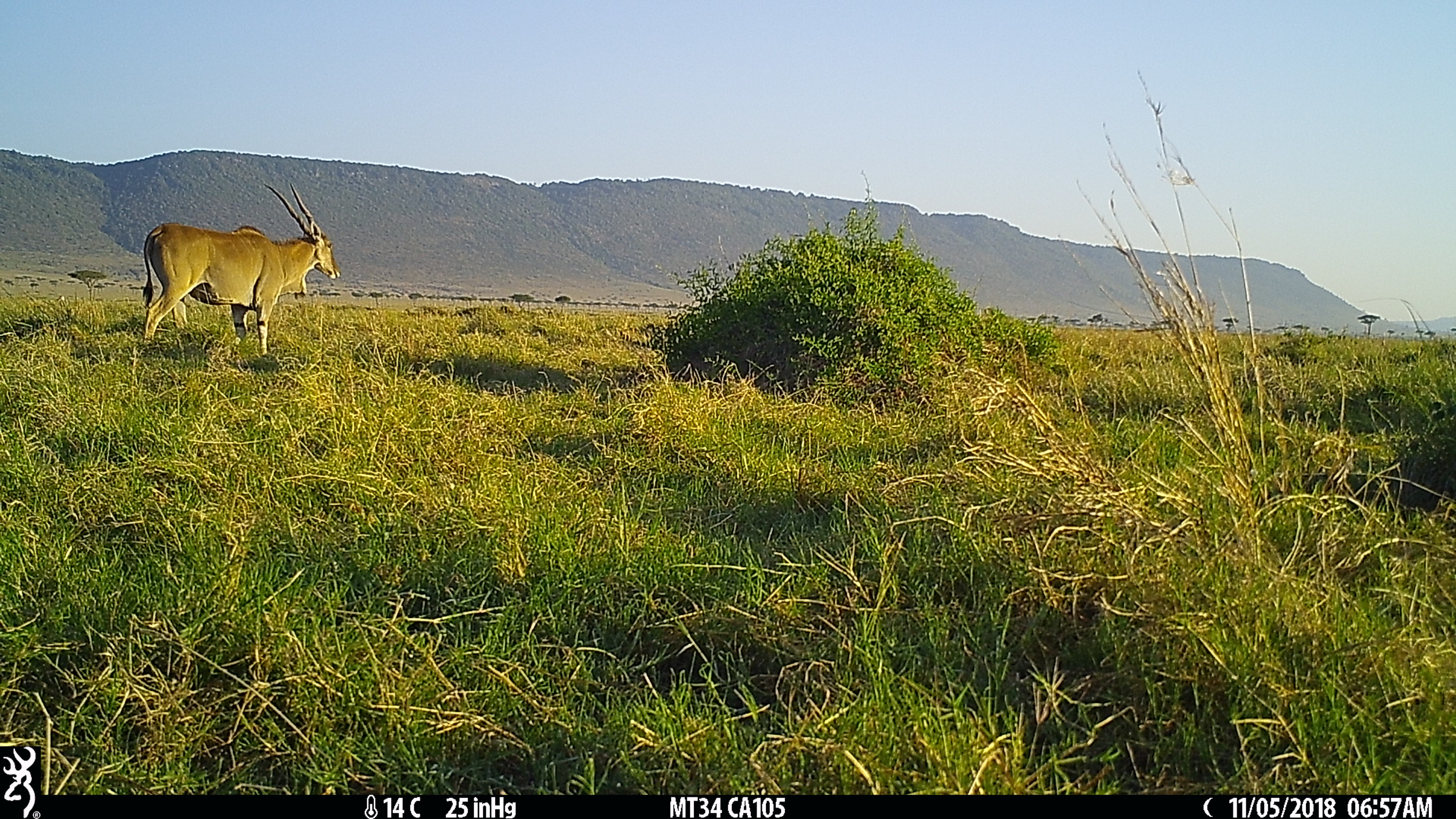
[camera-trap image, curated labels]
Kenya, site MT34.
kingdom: Animalia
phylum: Chordata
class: Mammalia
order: Artiodactyla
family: Bovidae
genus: Tragelaphus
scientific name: Tragelaphus oryx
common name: eland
Eland (Tragelaphus oryx).